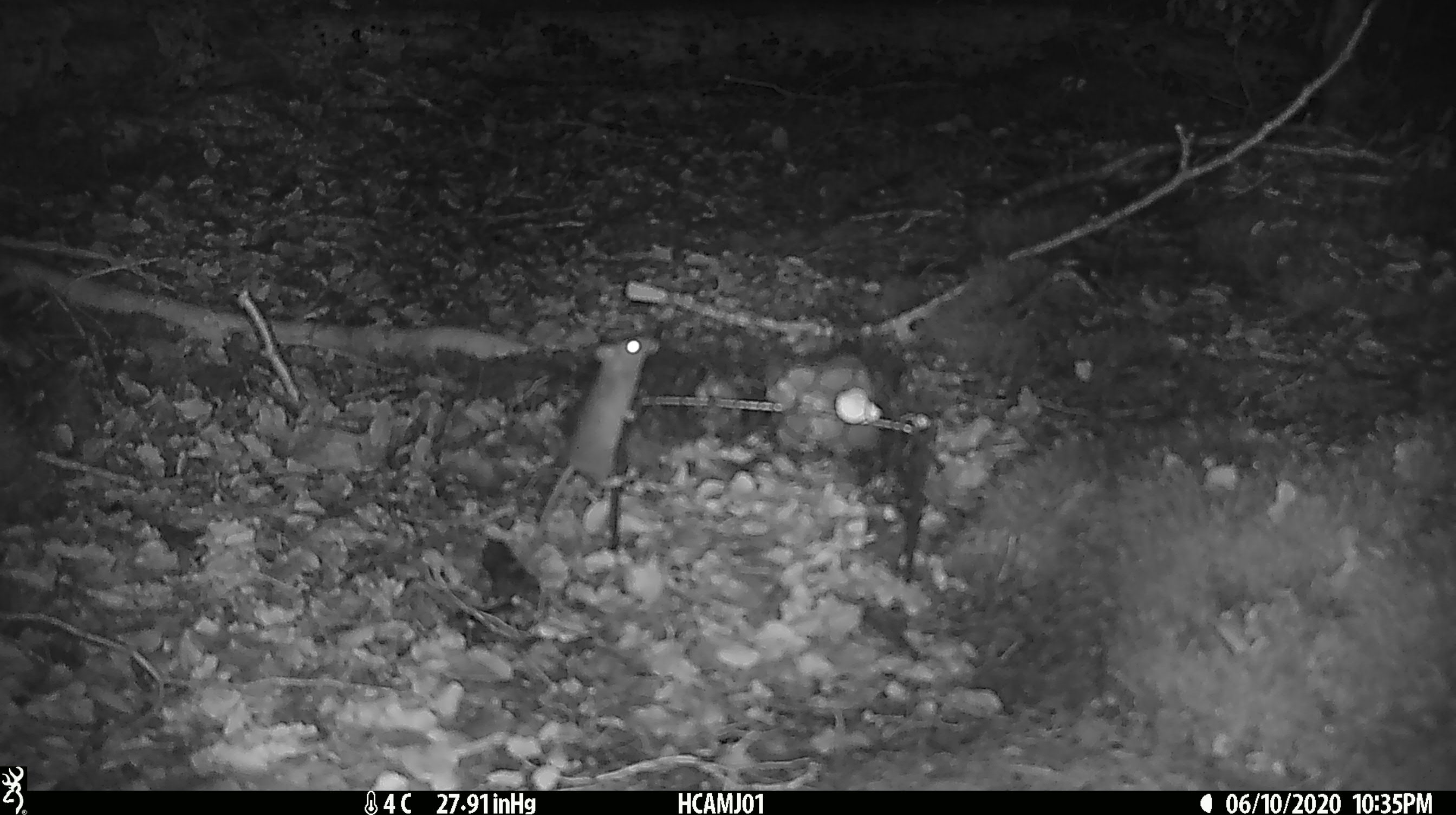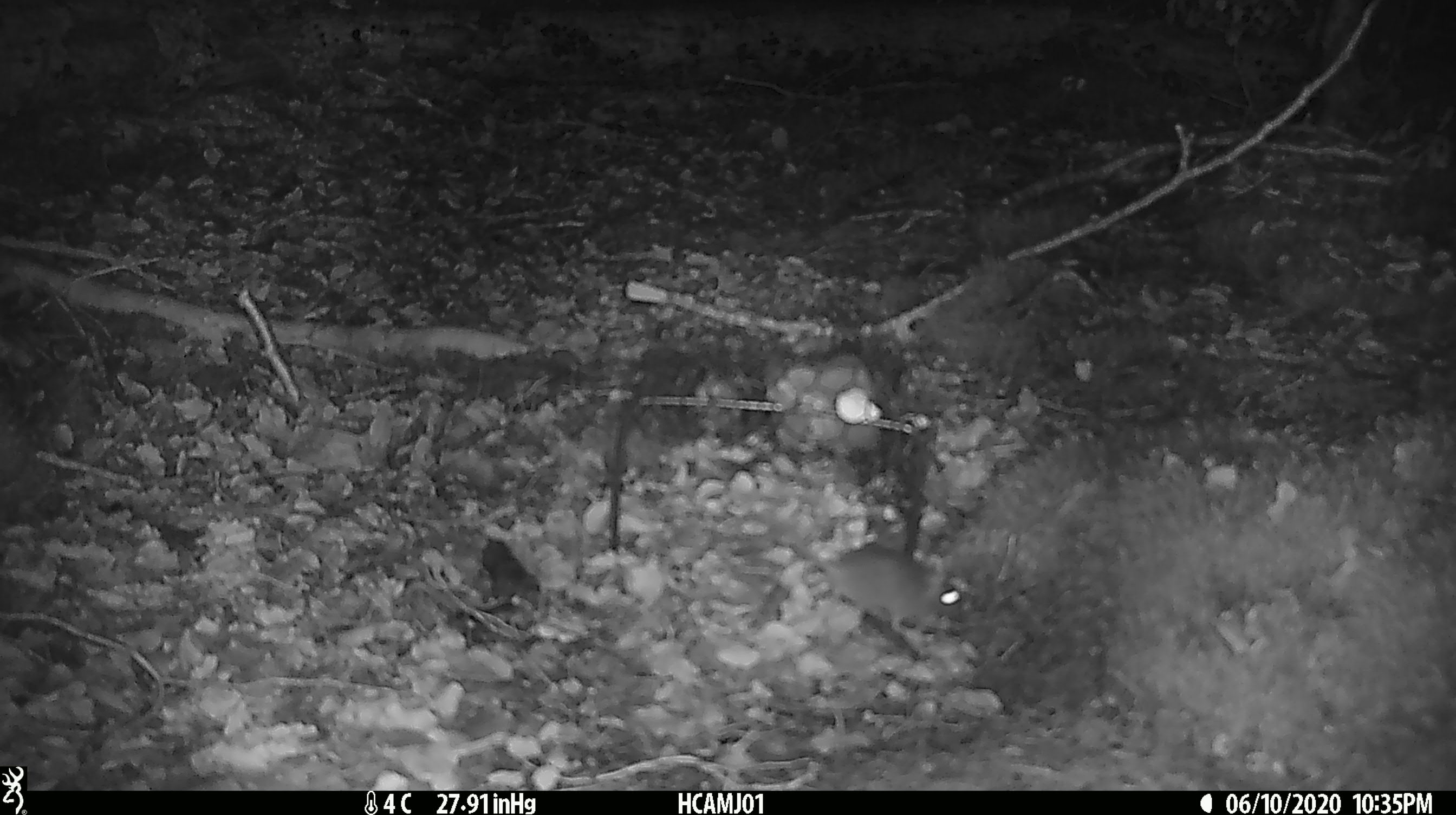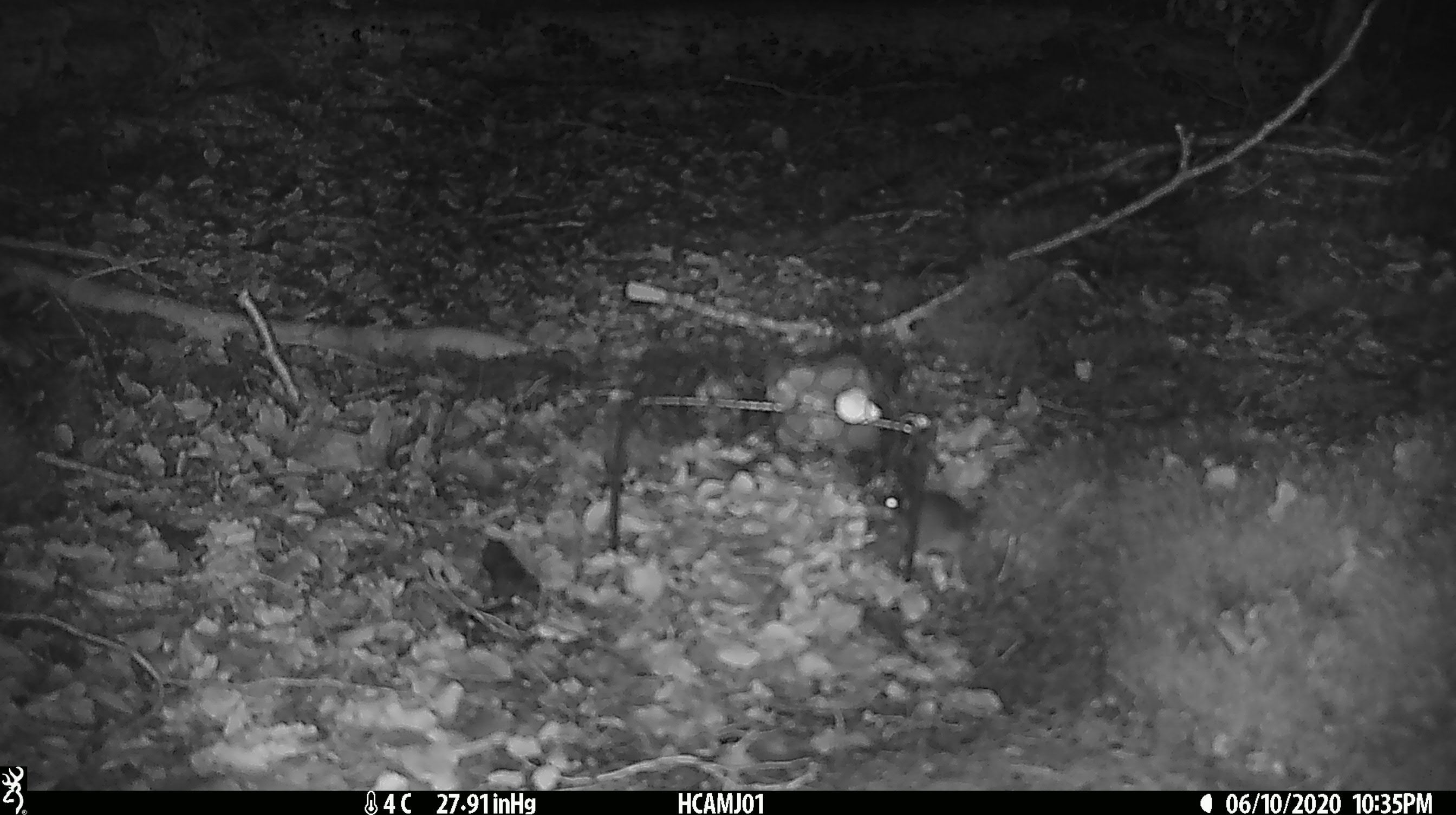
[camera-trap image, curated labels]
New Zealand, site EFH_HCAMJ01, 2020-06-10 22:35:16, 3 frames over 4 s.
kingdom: Animalia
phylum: Chordata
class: Mammalia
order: Rodentia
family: Muridae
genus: Mus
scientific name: Mus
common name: mouse